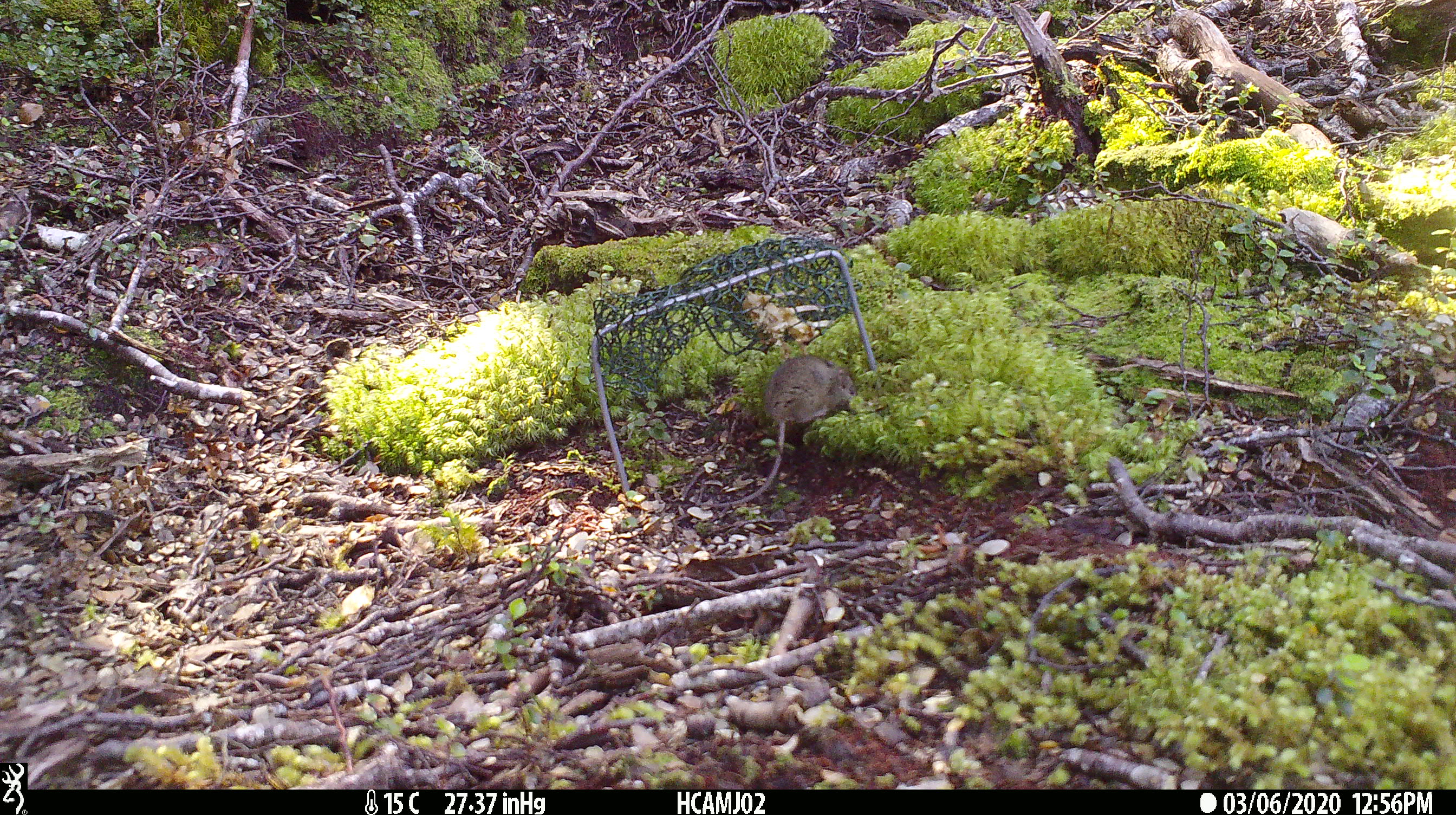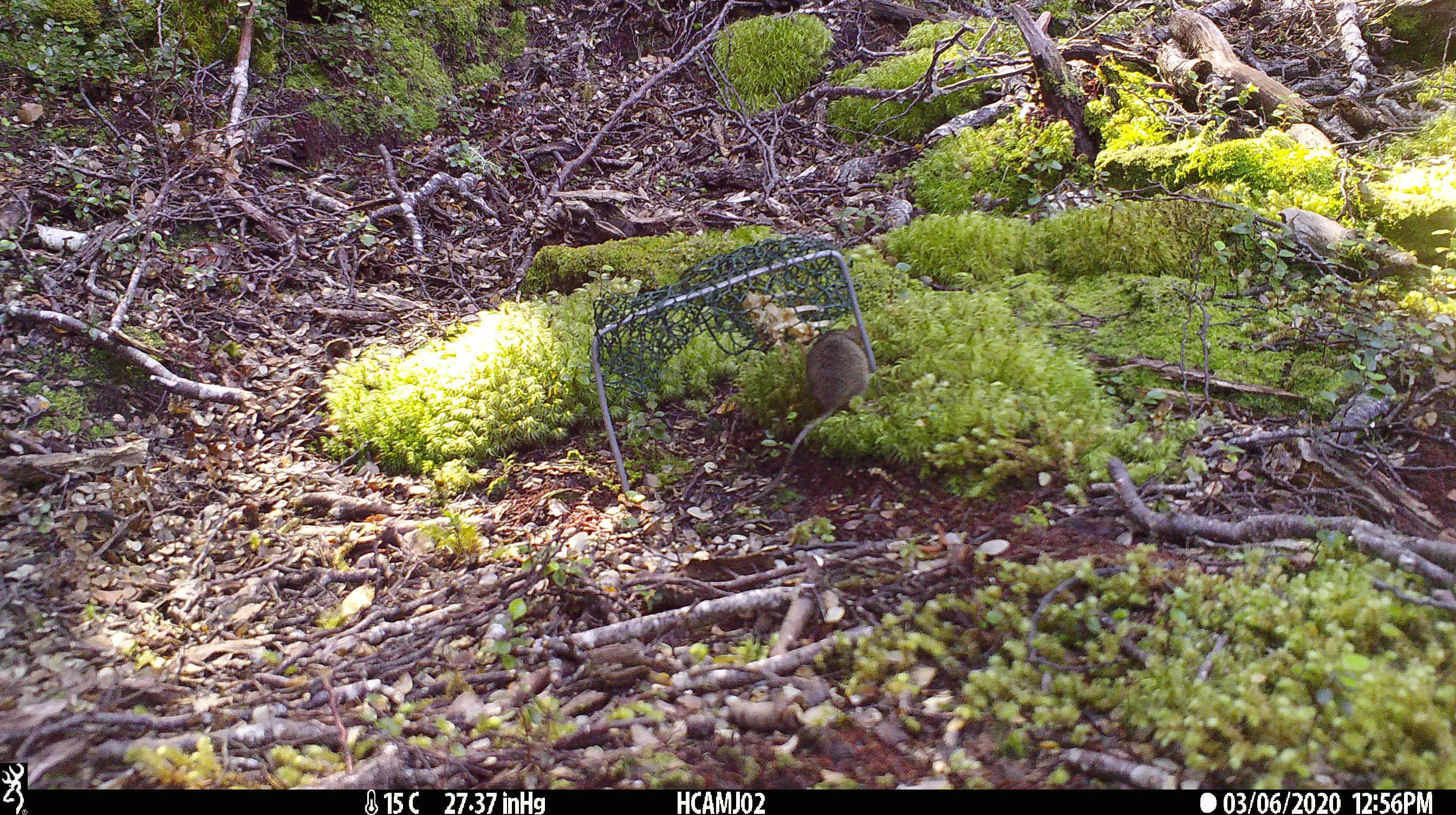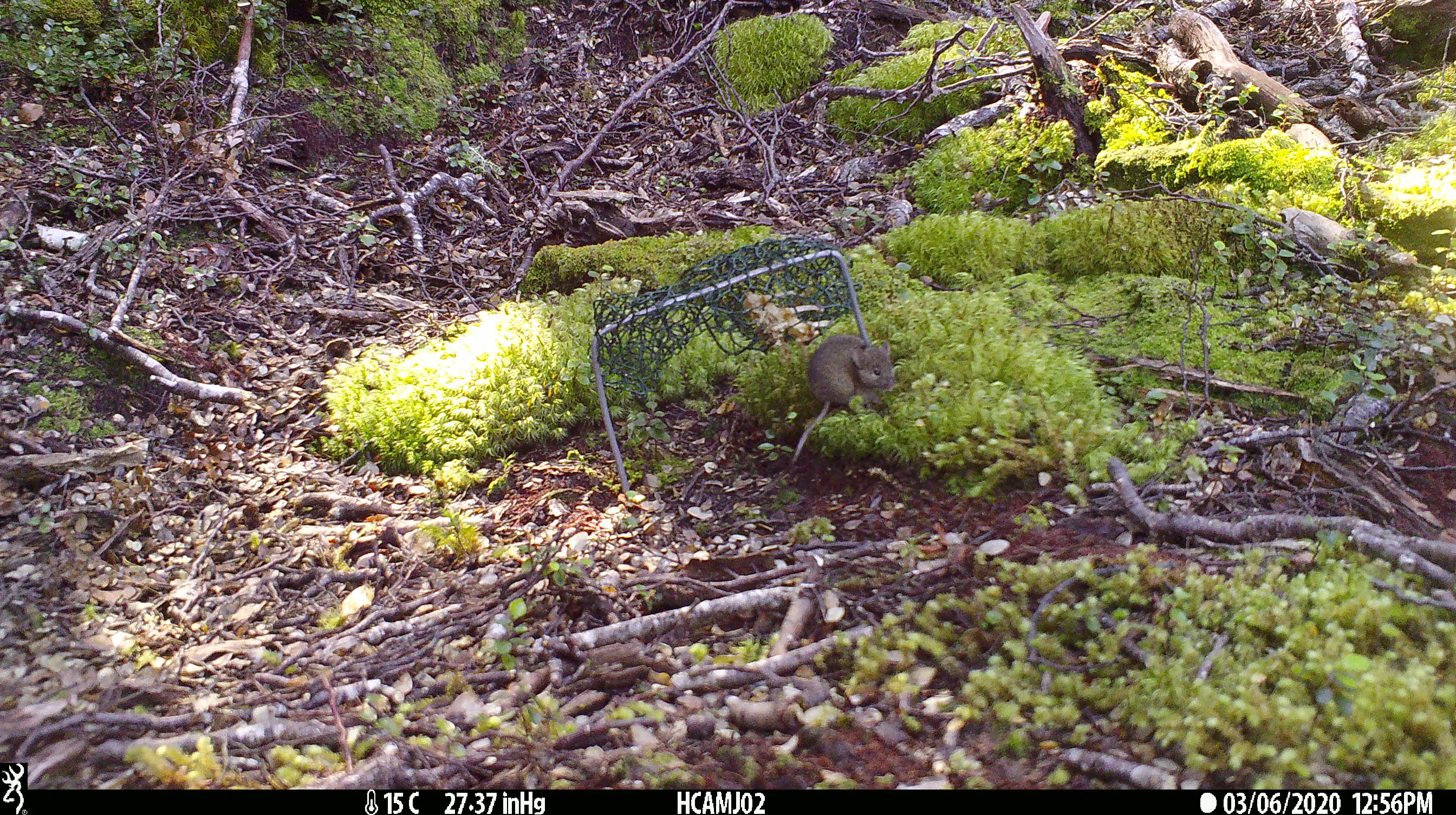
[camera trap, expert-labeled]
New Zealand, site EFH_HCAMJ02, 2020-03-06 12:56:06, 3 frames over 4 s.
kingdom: Animalia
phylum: Chordata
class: Mammalia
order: Rodentia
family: Muridae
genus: Mus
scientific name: Mus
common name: mouse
Mouse (Mus).